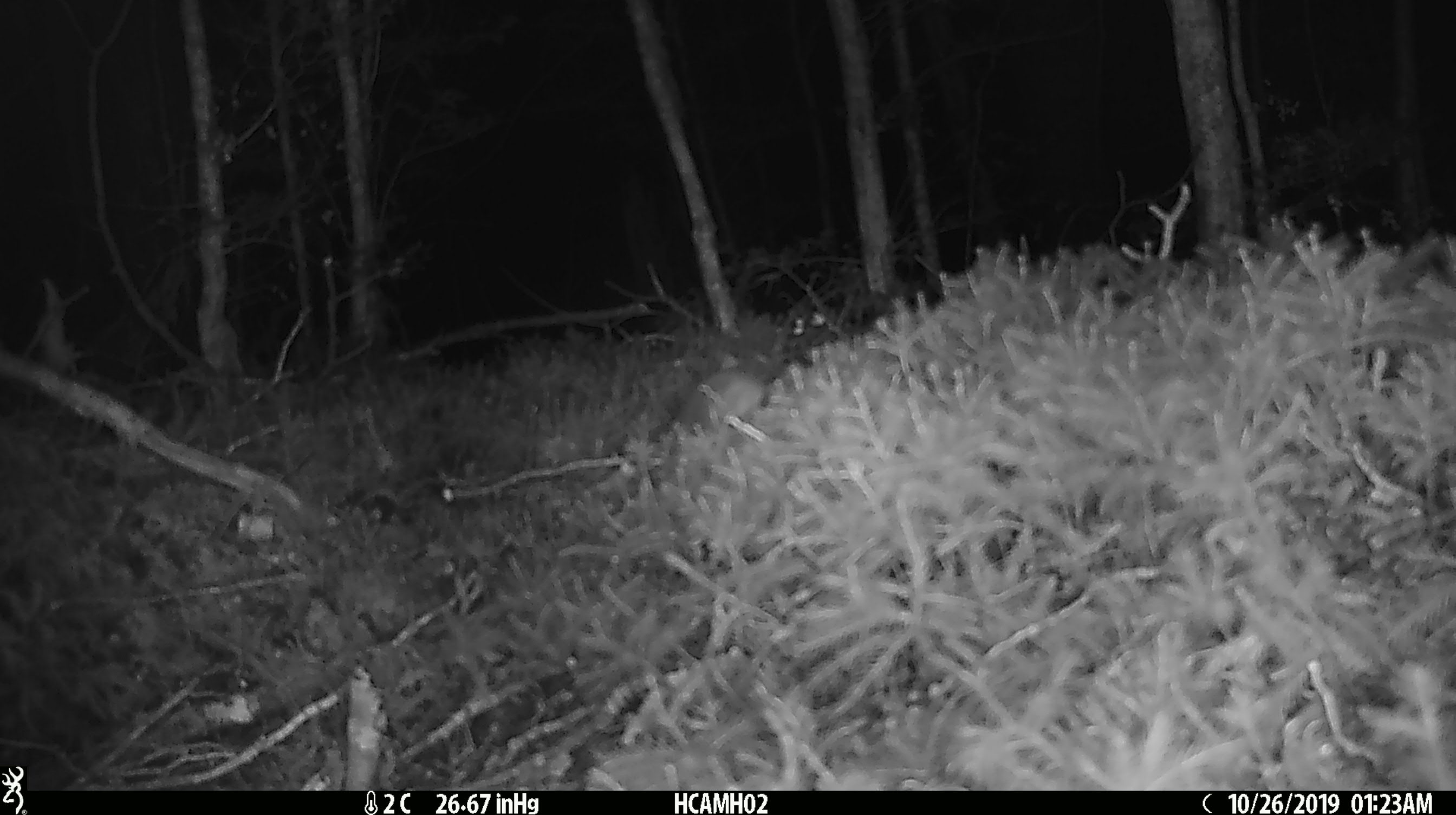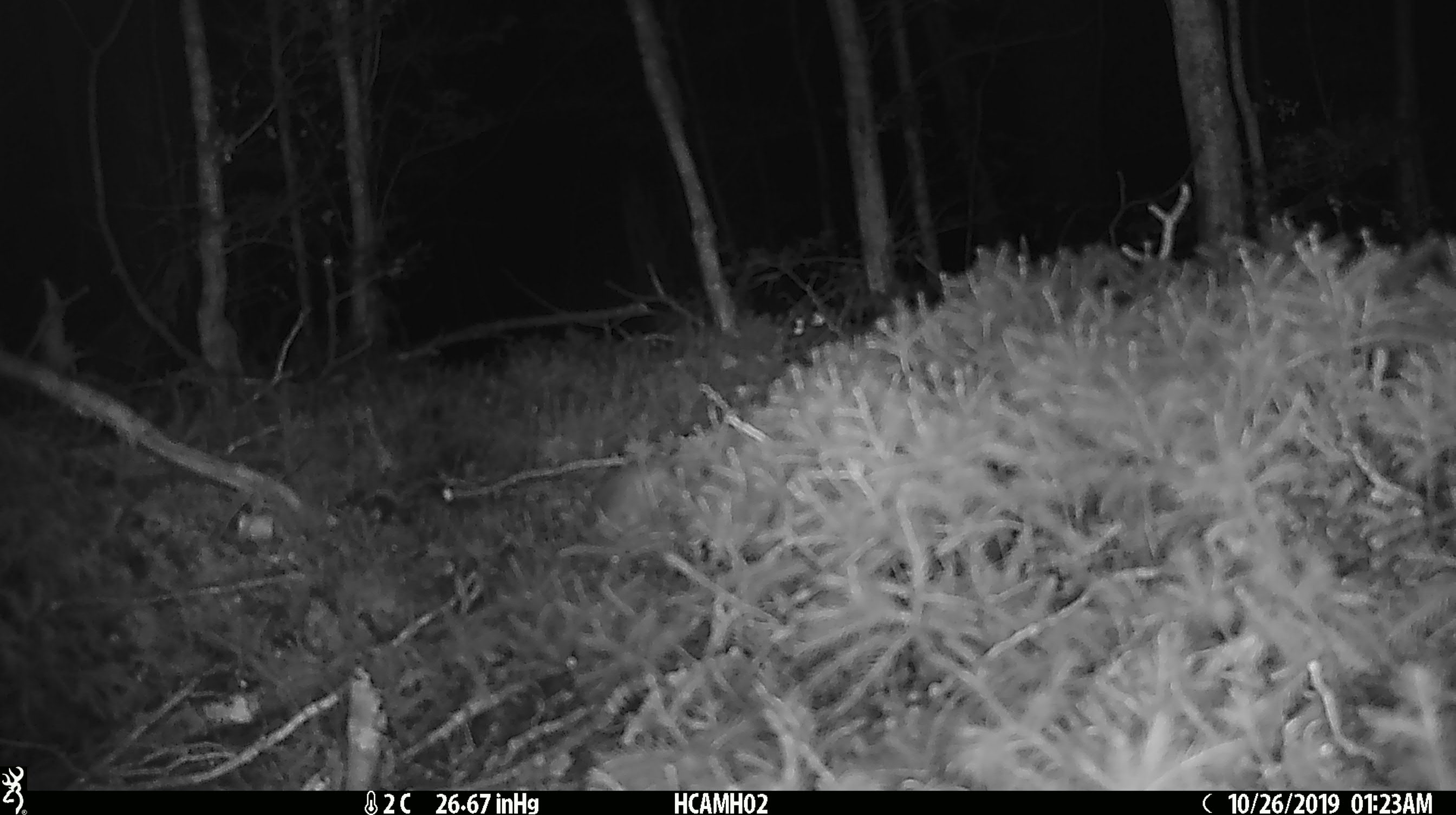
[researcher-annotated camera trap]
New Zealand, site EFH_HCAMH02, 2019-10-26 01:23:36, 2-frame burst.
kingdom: Animalia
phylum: Chordata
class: Mammalia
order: Rodentia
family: Muridae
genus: Mus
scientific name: Mus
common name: mouse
Mouse (Mus).